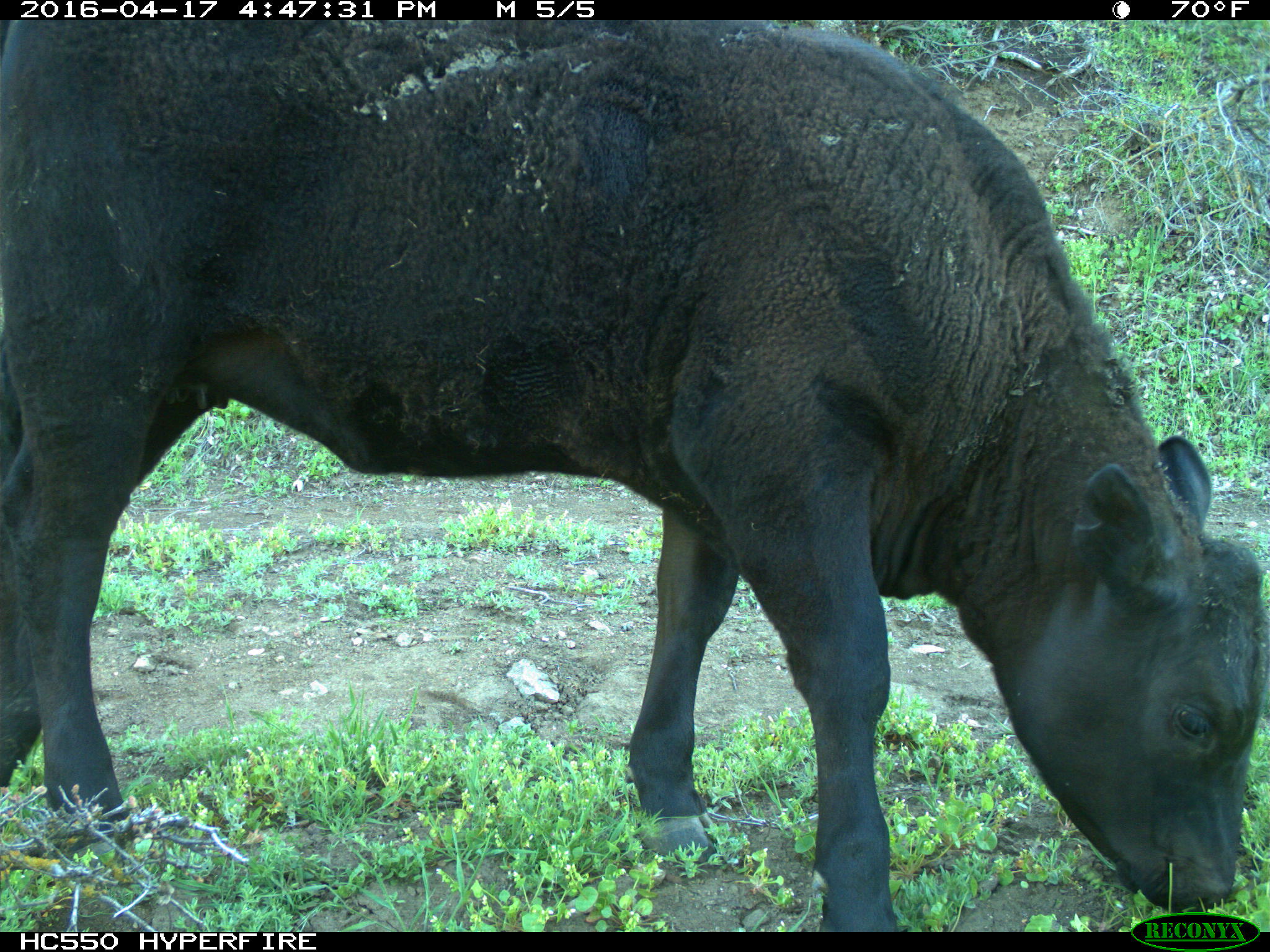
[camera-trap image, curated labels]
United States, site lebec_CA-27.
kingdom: Animalia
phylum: Chordata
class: Mammalia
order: Artiodactyla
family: Bovidae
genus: Bos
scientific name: Bos taurus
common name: domestic cow